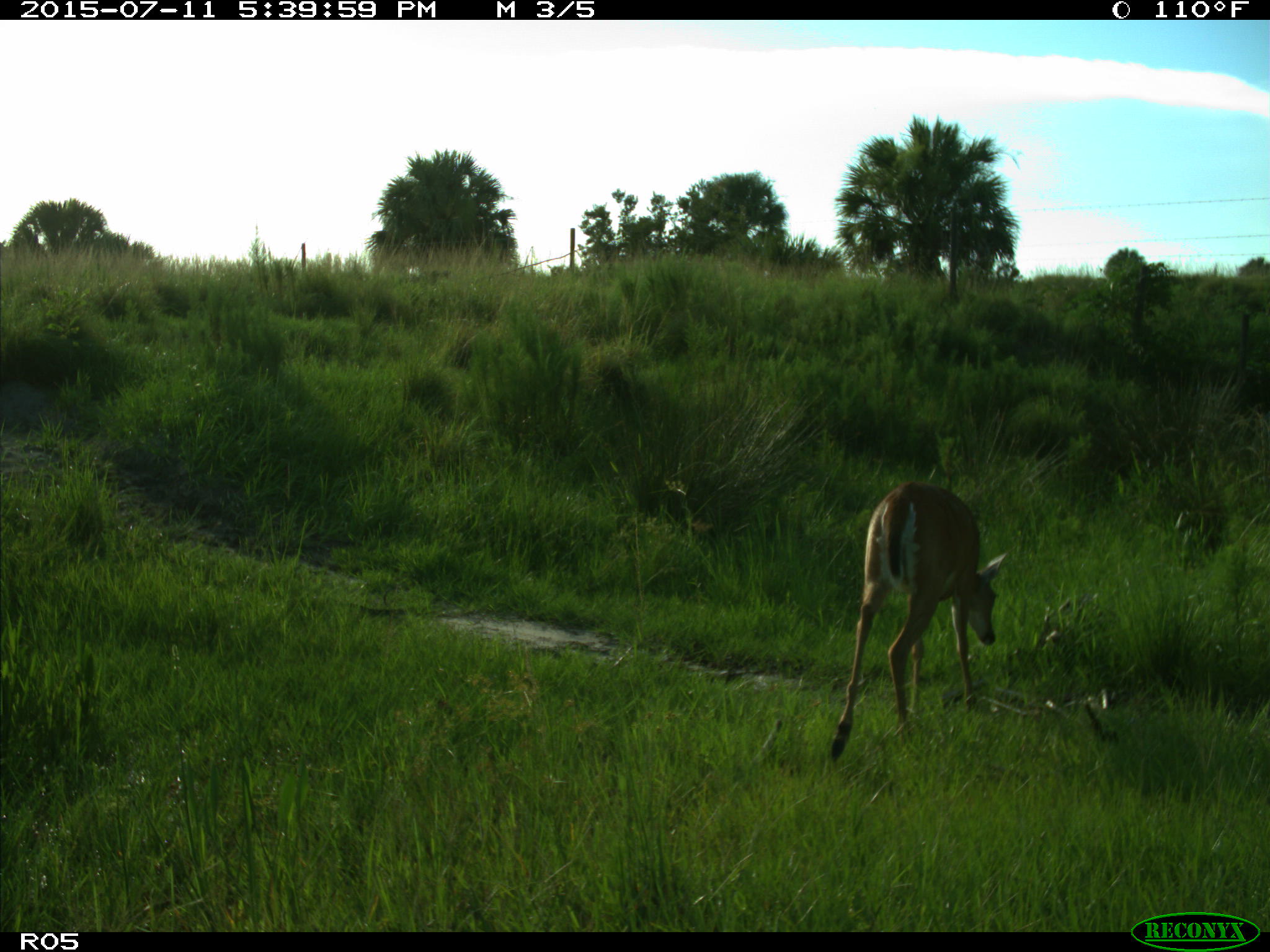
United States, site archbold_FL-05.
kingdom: Animalia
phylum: Chordata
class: Mammalia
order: Artiodactyla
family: Cervidae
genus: Odocoileus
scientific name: Odocoileus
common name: deer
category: unidentified deer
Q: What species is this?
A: Unidentified deer (deer) (Odocoileus).